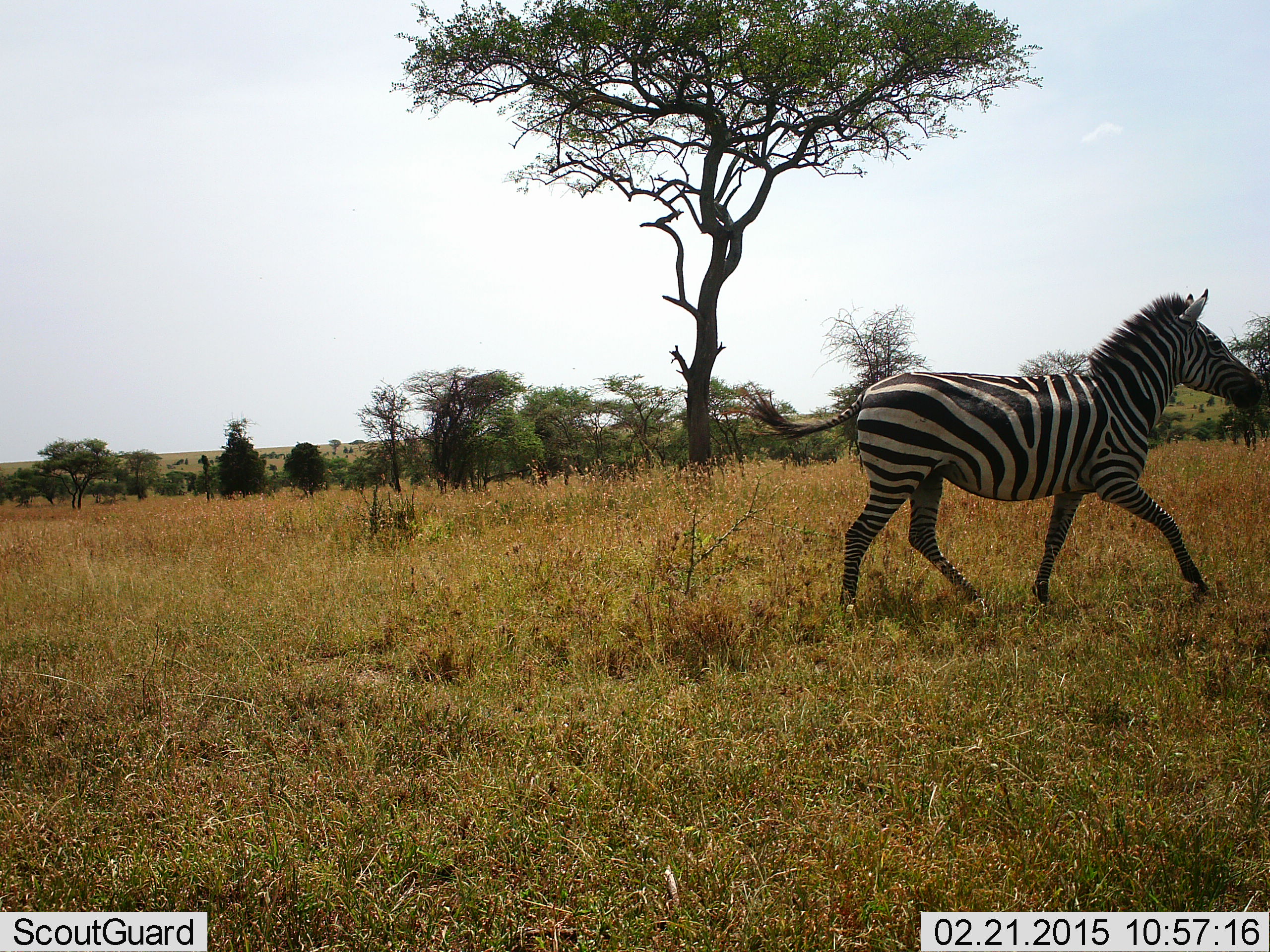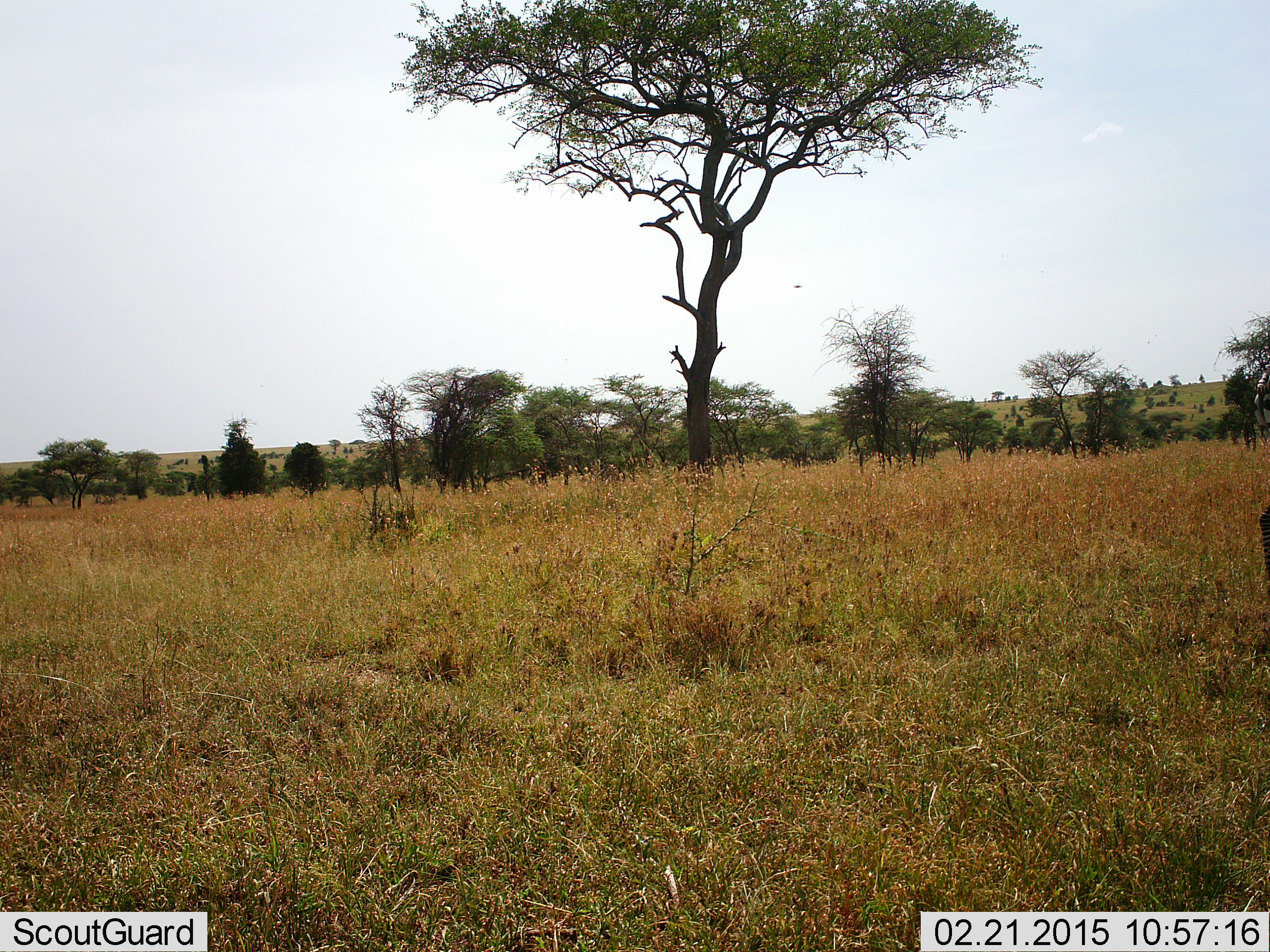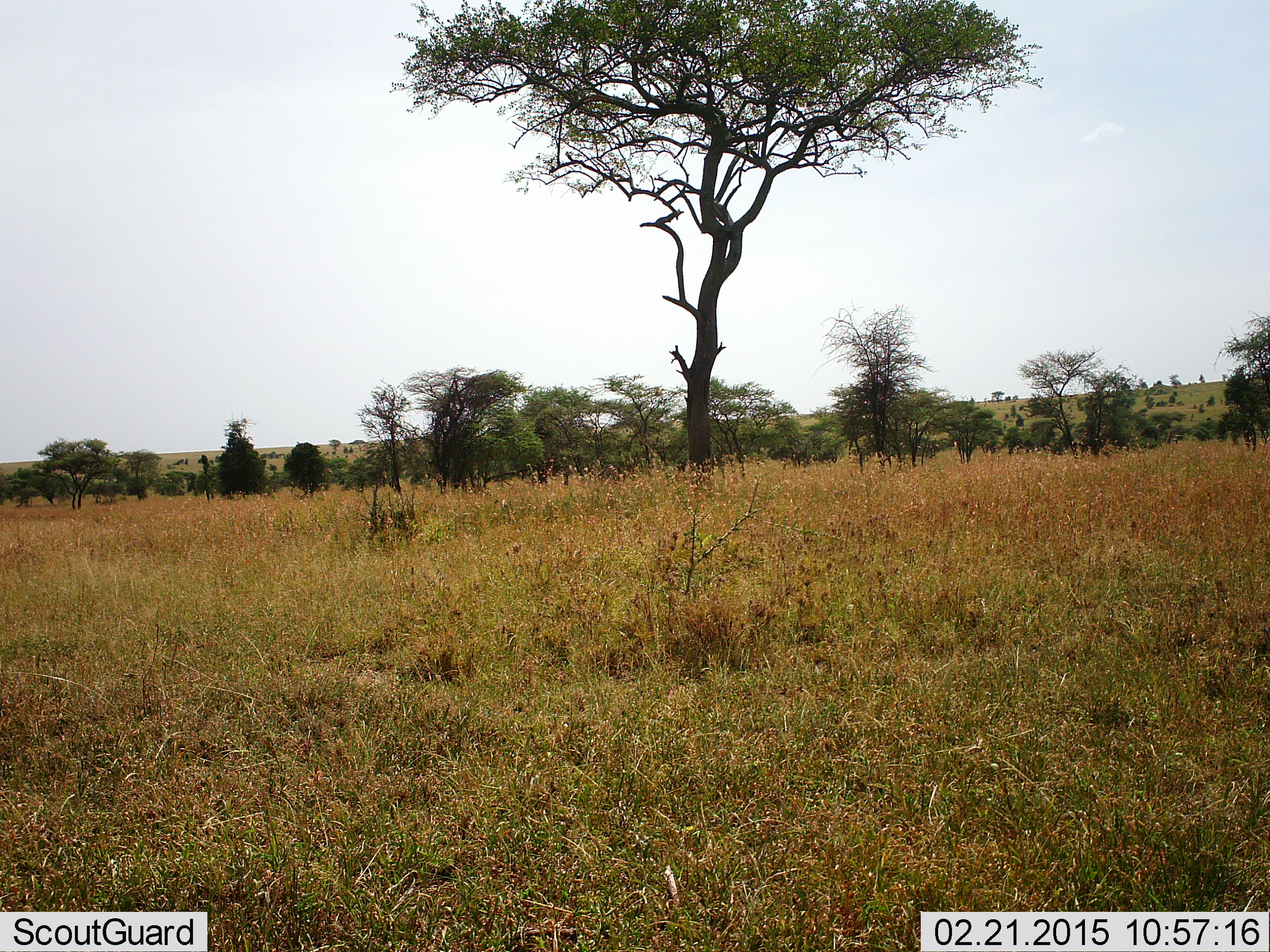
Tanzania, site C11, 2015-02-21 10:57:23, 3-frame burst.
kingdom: Animalia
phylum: Chordata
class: Mammalia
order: Perissodactyla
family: Equidae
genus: Equus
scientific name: Equus quagga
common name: plains zebra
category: zebra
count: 1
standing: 0%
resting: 0%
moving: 100%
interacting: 0%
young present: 0%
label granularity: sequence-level